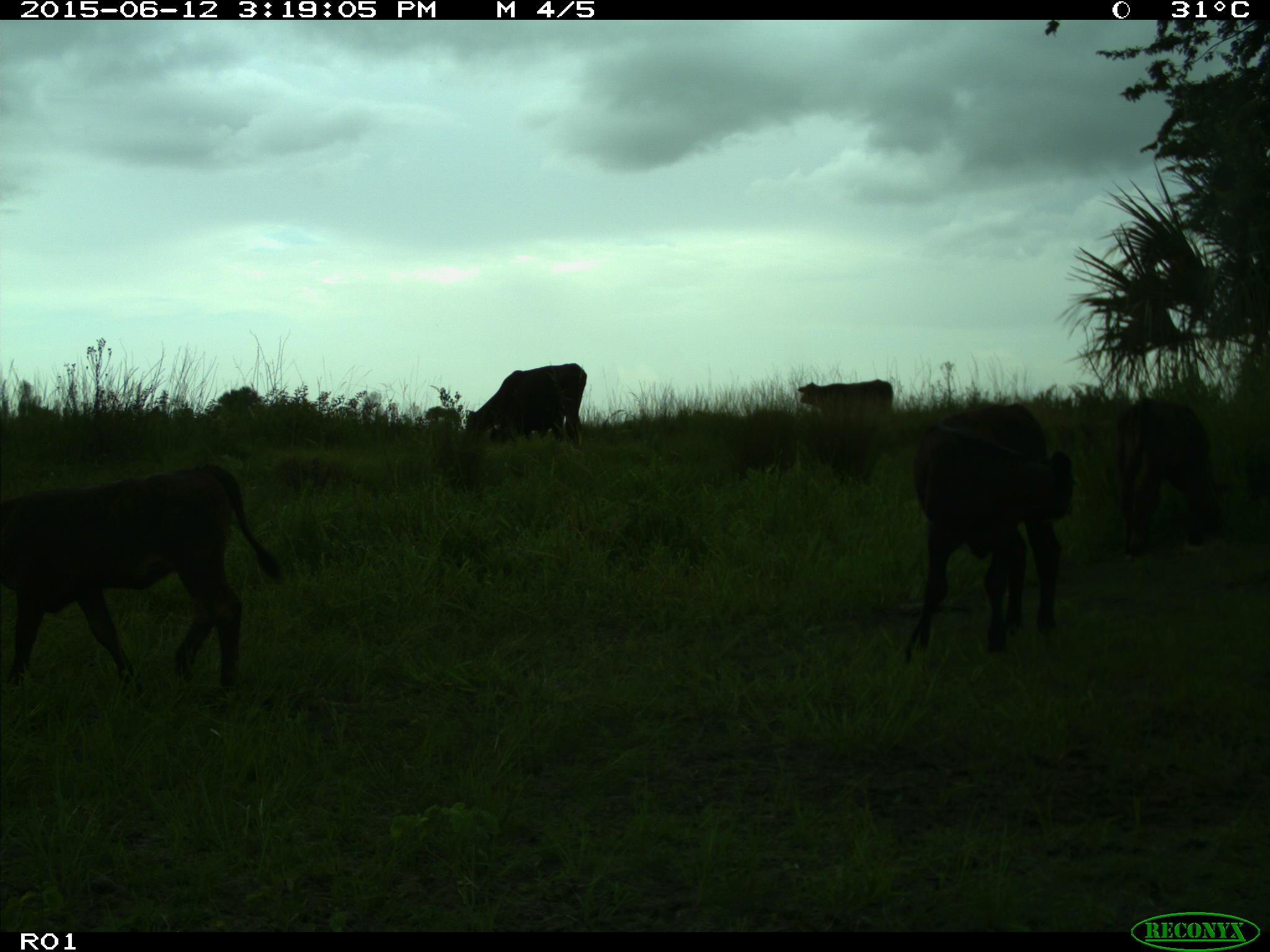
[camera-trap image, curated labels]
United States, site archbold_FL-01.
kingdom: Animalia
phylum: Chordata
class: Mammalia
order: Artiodactyla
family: Bovidae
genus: Bos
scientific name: Bos taurus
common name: domestic cow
Bos taurus (domestic cow).